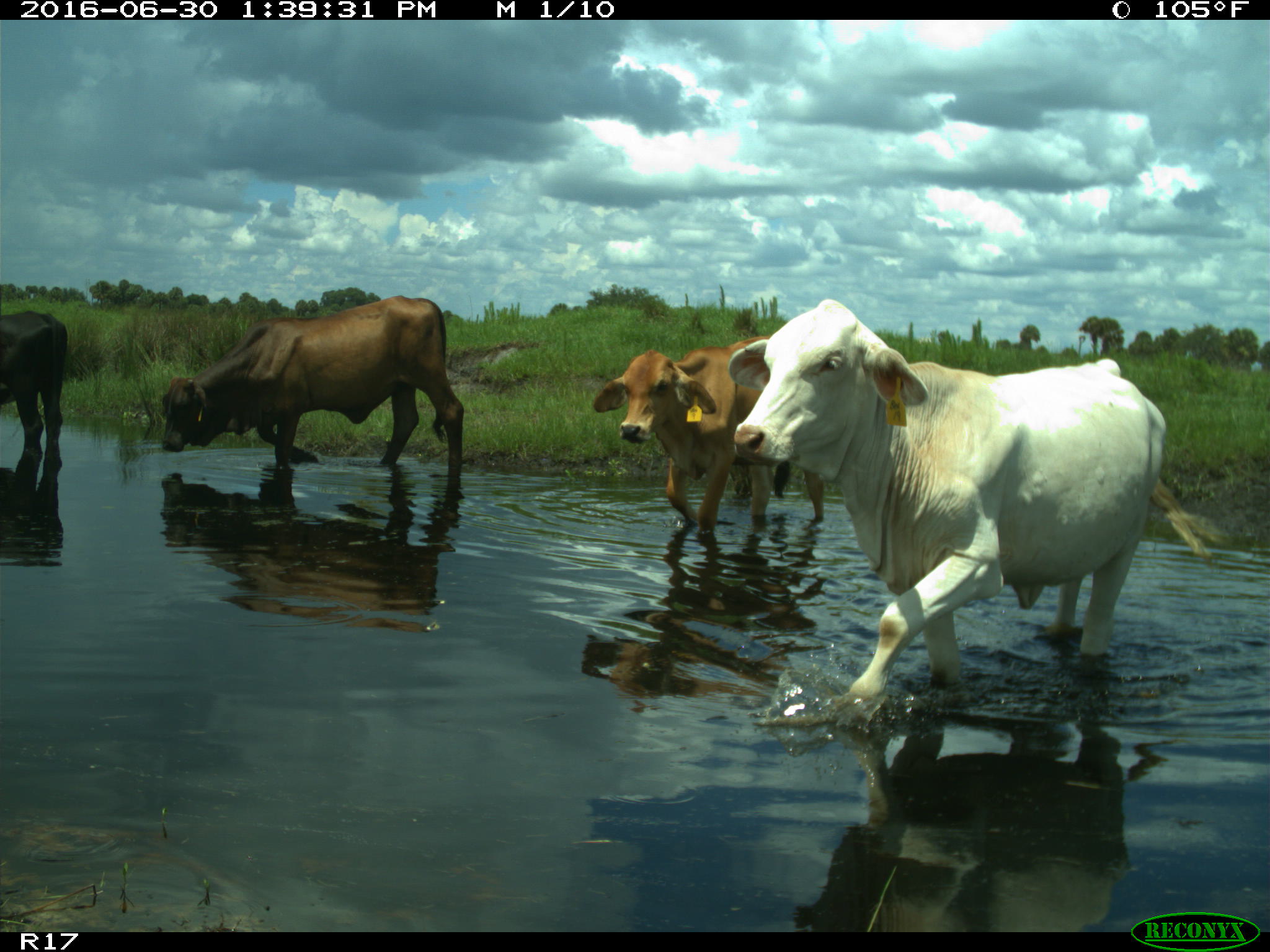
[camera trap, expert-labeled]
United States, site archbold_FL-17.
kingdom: Animalia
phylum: Chordata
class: Mammalia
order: Artiodactyla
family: Bovidae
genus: Bos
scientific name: Bos taurus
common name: domestic cow